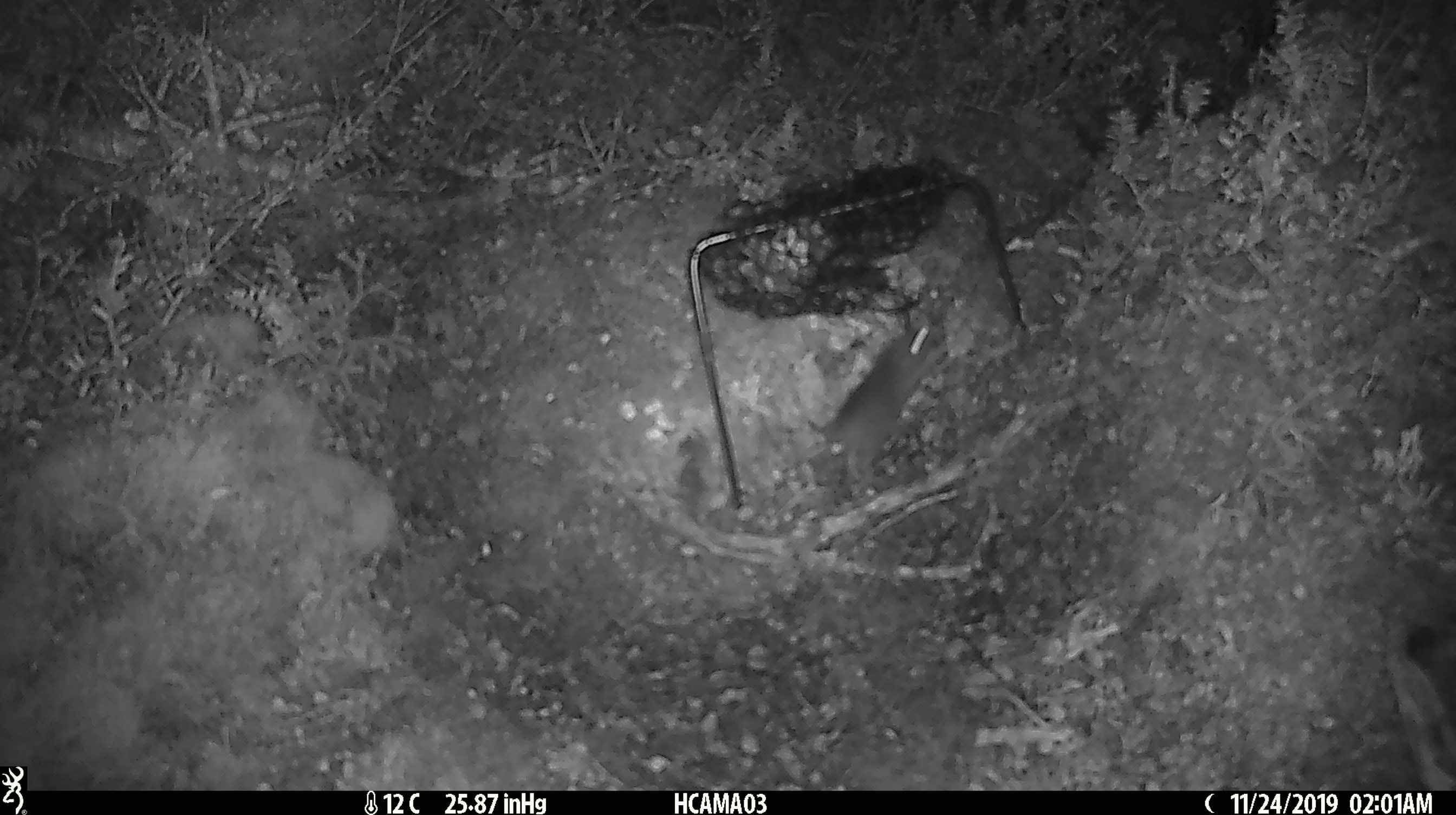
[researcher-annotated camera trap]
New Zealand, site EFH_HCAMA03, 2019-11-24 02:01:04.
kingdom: Animalia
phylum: Chordata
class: Mammalia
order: Rodentia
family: Muridae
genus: Mus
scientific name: Mus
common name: mouse